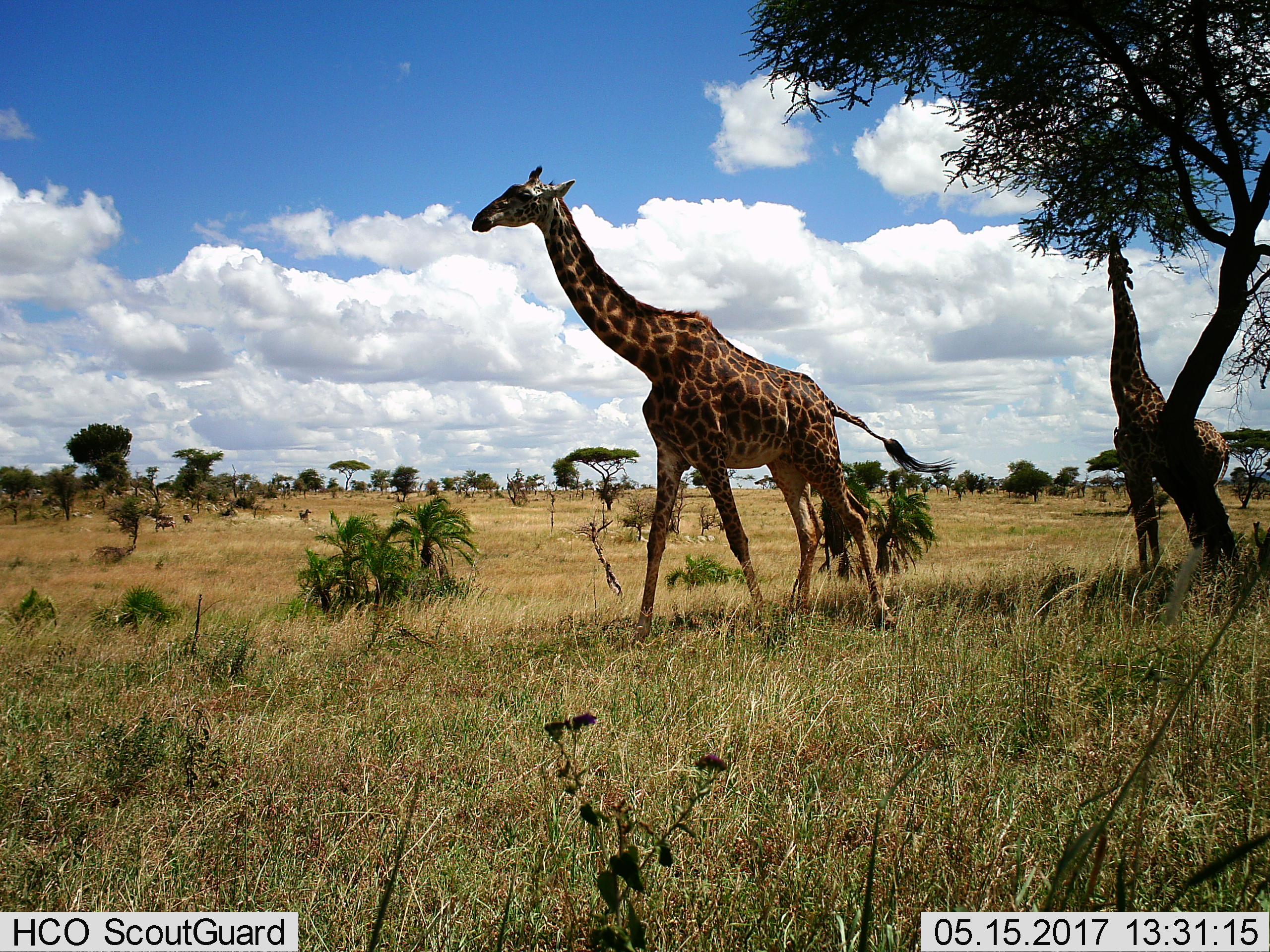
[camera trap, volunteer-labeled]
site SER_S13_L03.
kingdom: Animalia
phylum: Chordata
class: Mammalia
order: Artiodactyla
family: Giraffidae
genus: Giraffa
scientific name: Giraffa camelopardalis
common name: giraffe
Giraffe (Giraffa camelopardalis), count 2. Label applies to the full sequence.